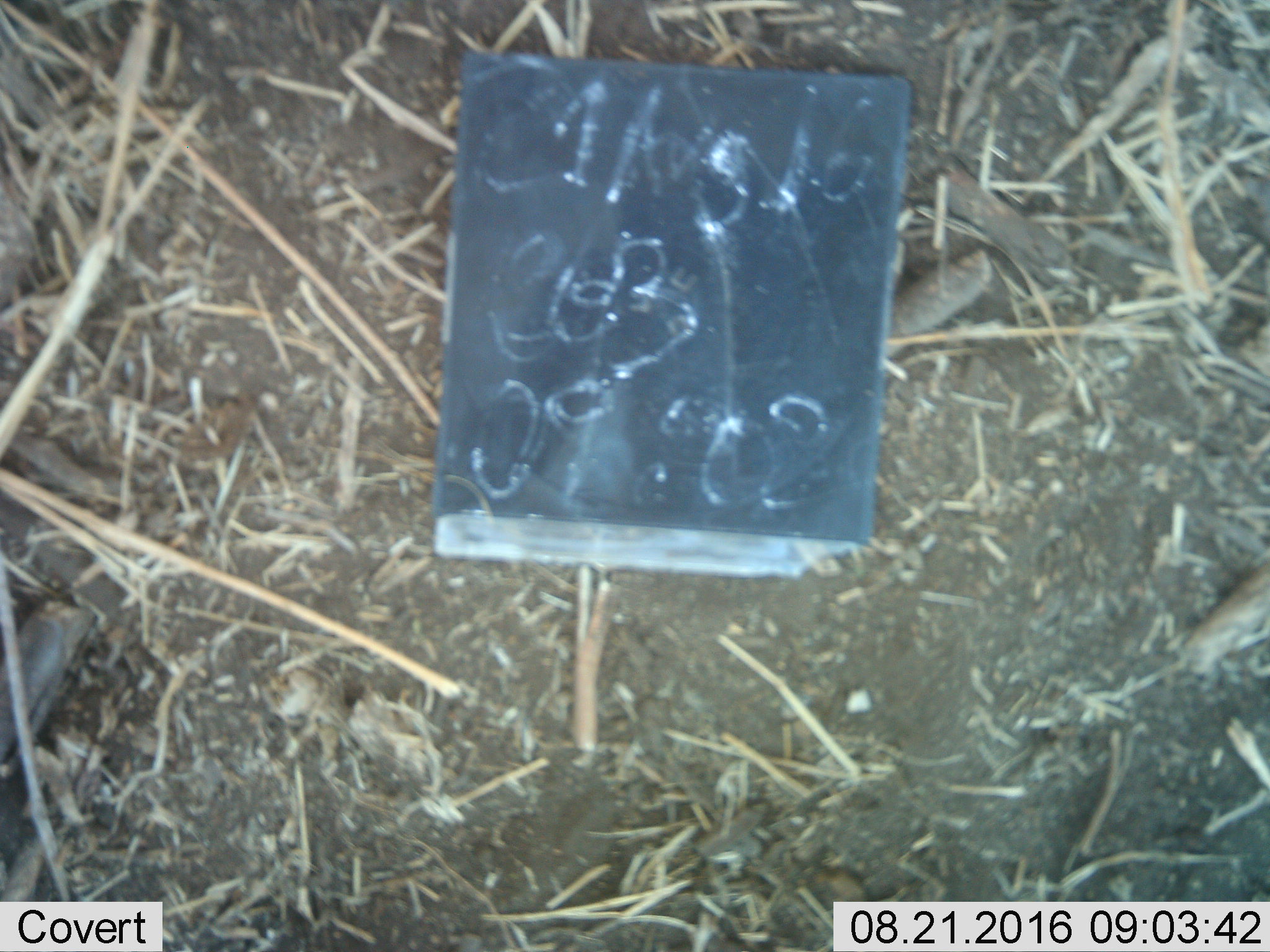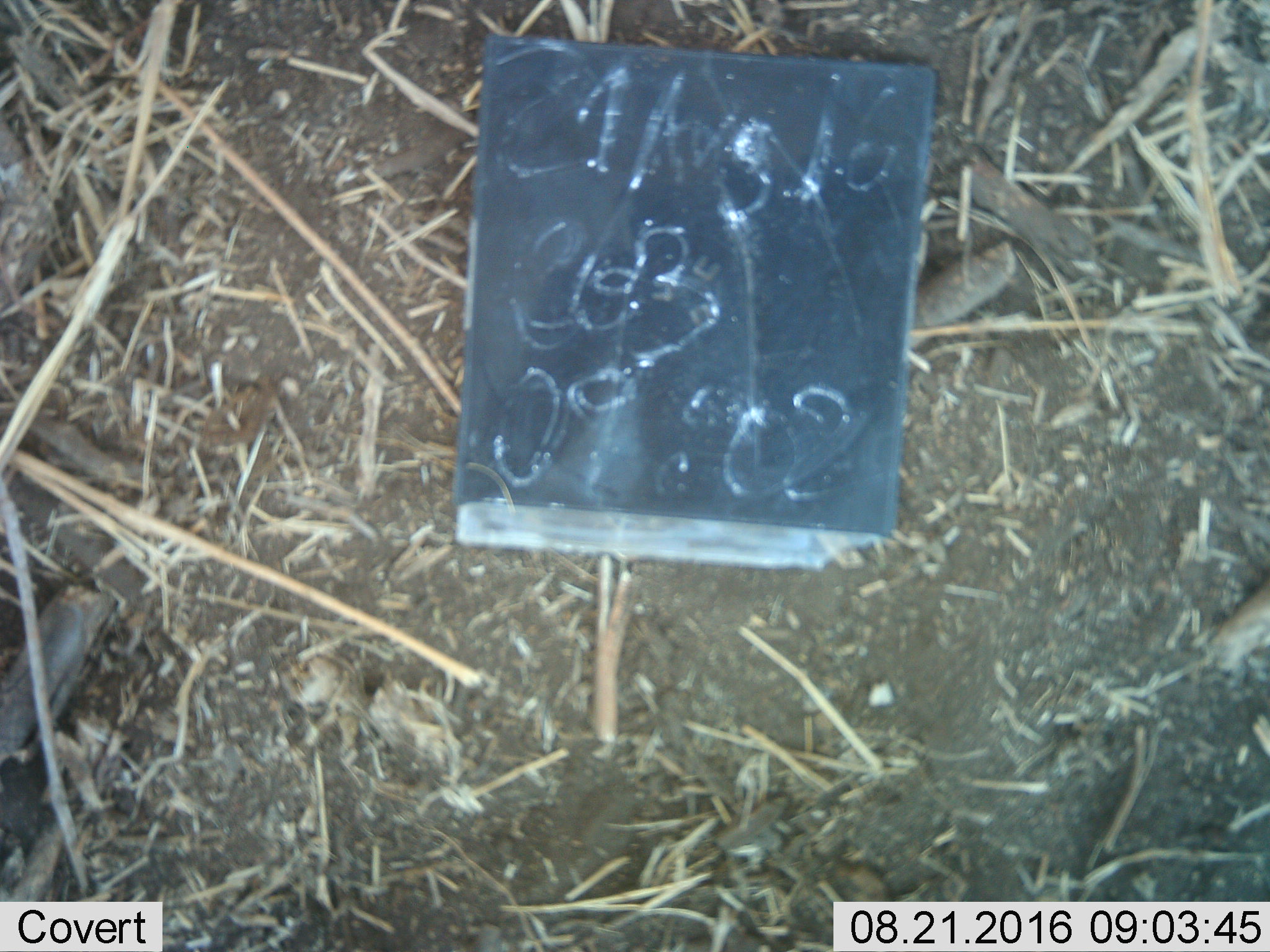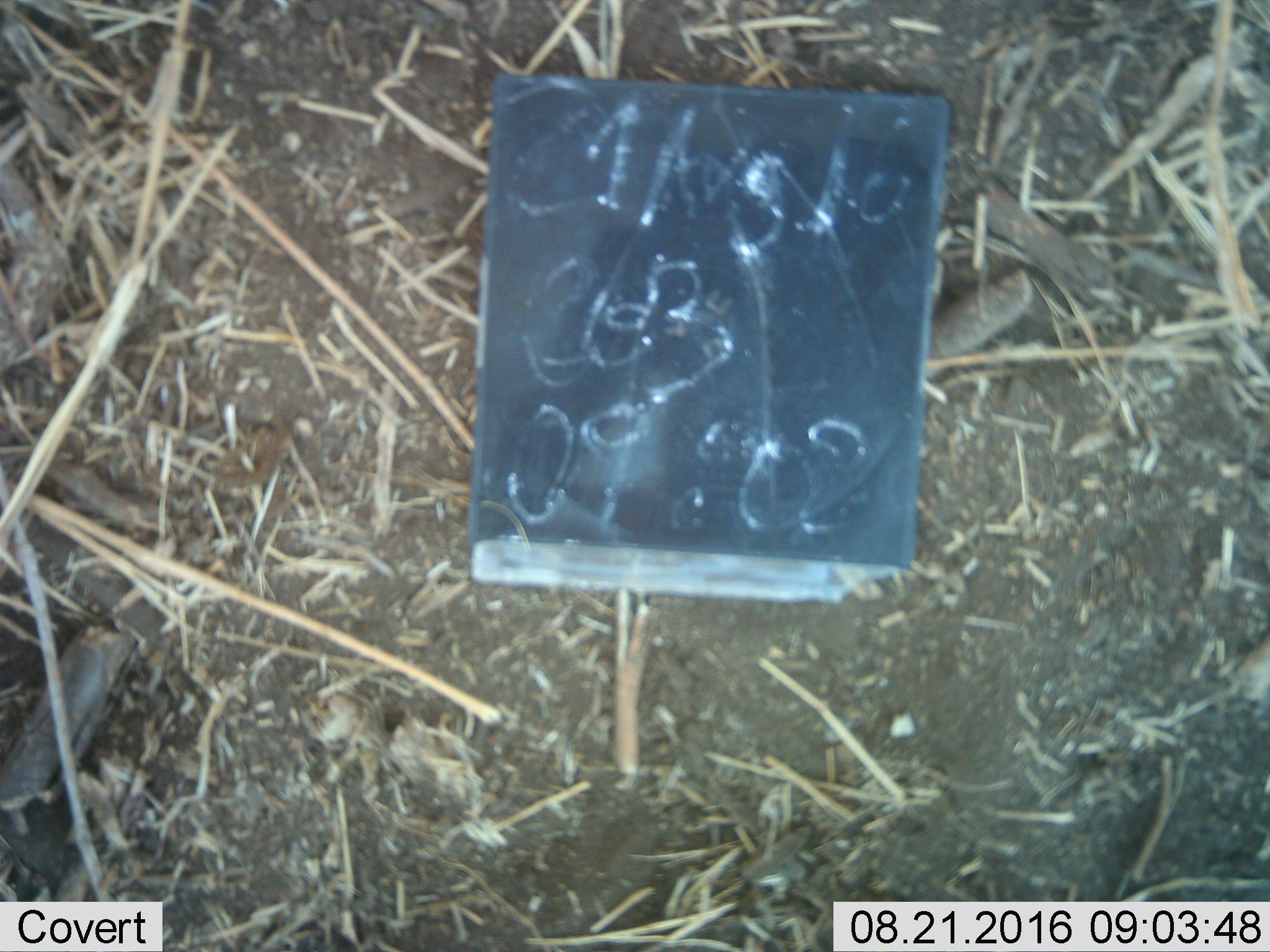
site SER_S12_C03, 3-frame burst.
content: unidentified animal